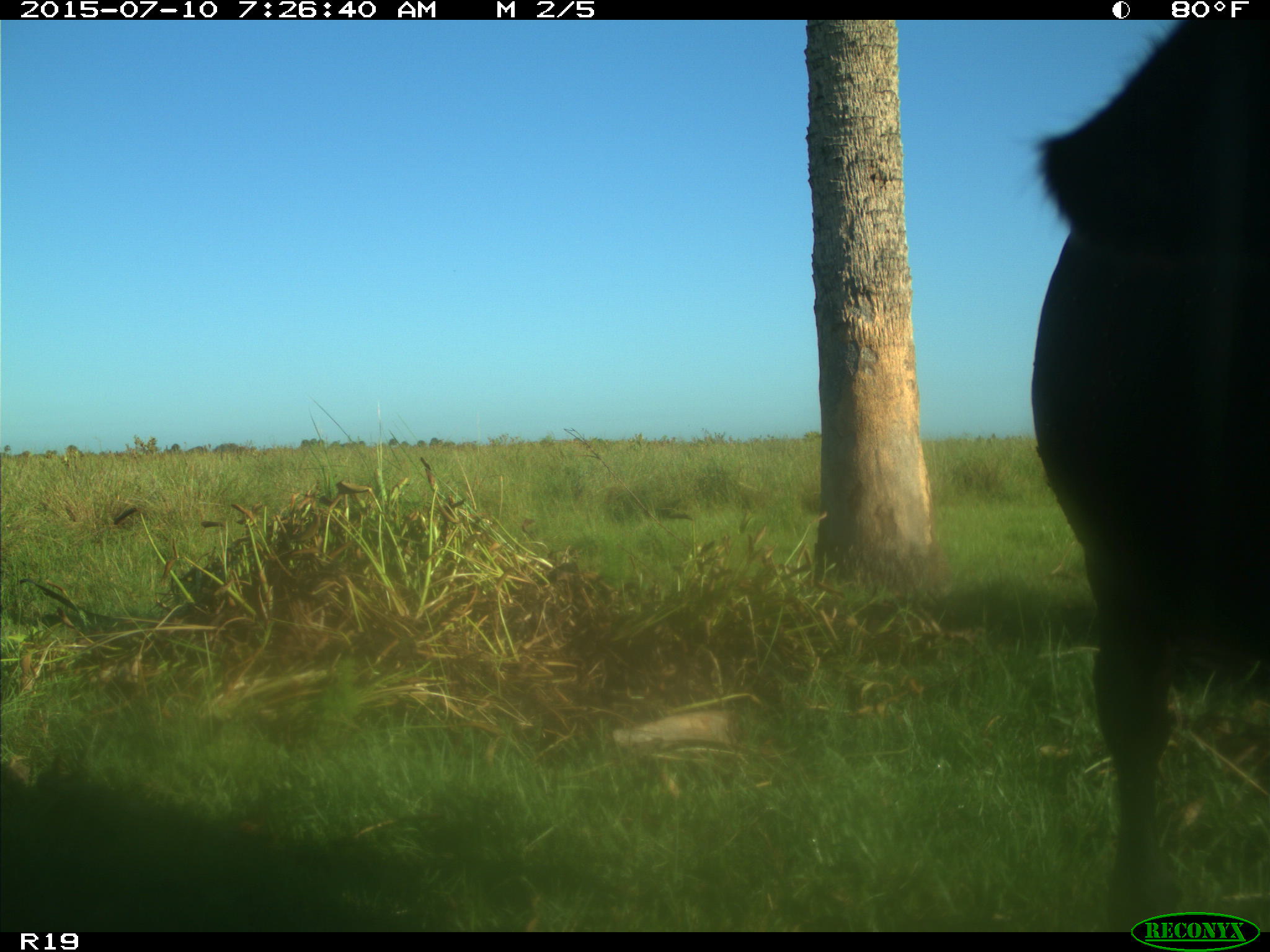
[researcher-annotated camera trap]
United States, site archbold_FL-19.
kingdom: Animalia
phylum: Chordata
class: Mammalia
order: Artiodactyla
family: Bovidae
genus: Bos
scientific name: Bos taurus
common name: domestic cow